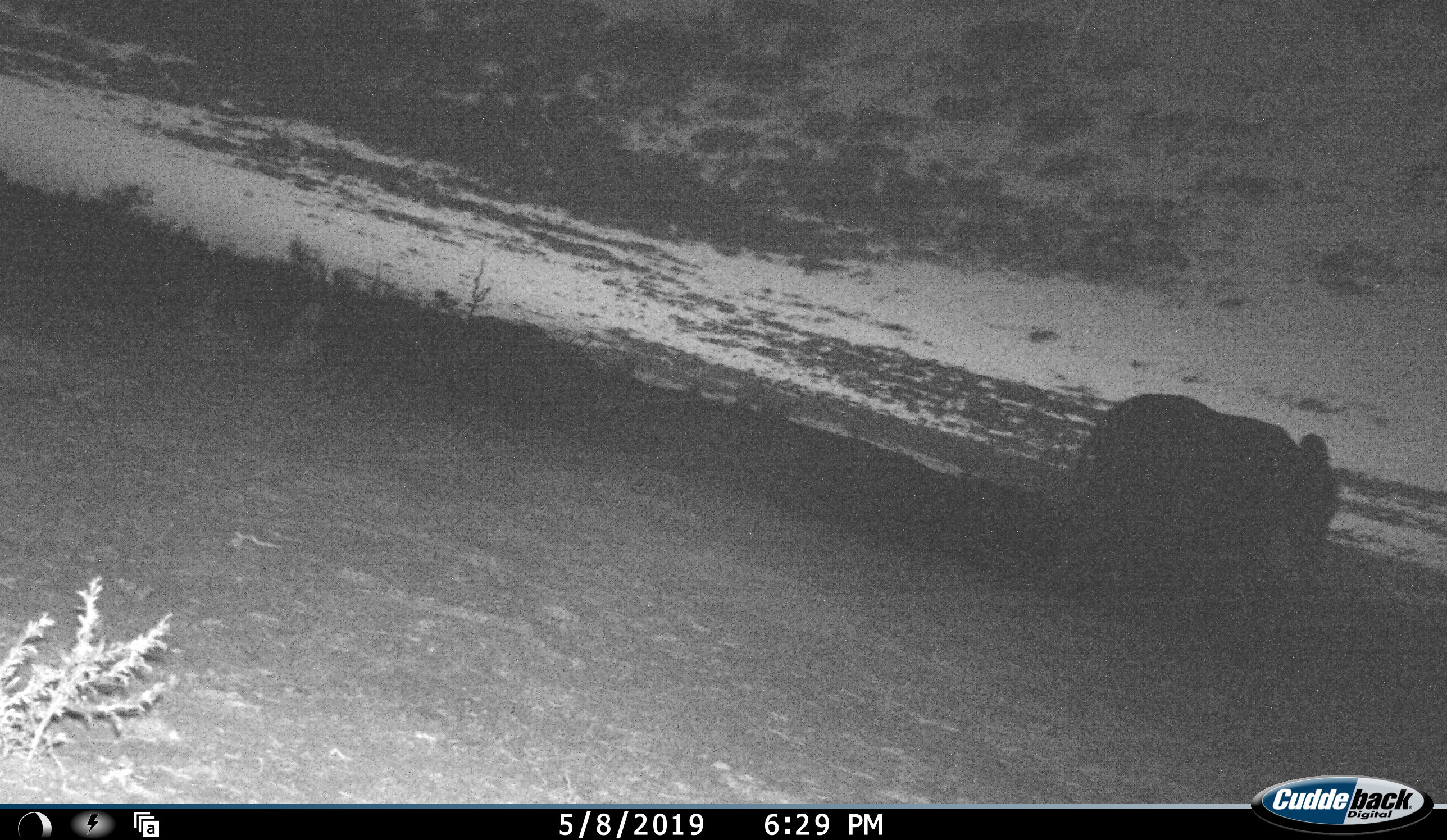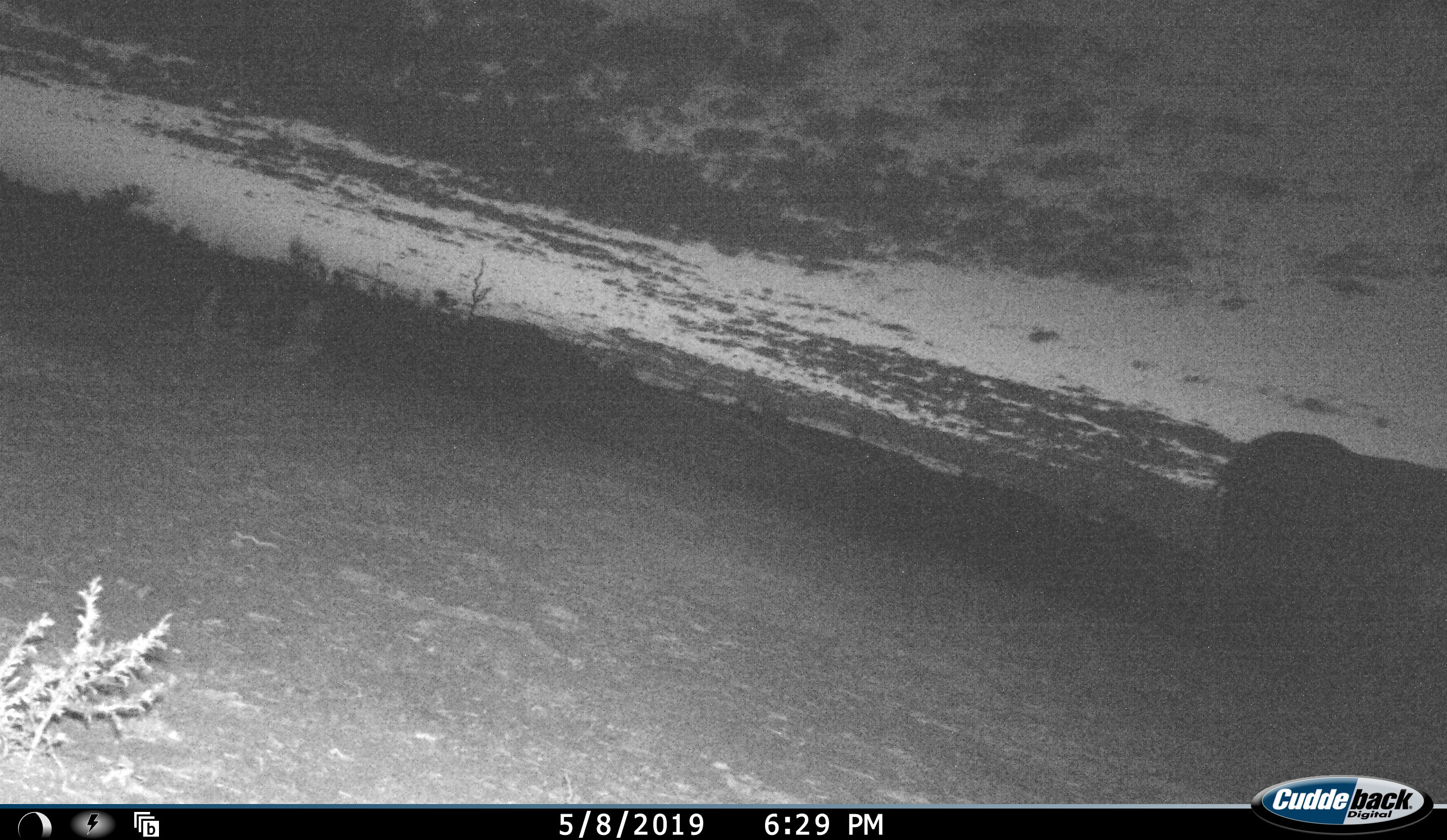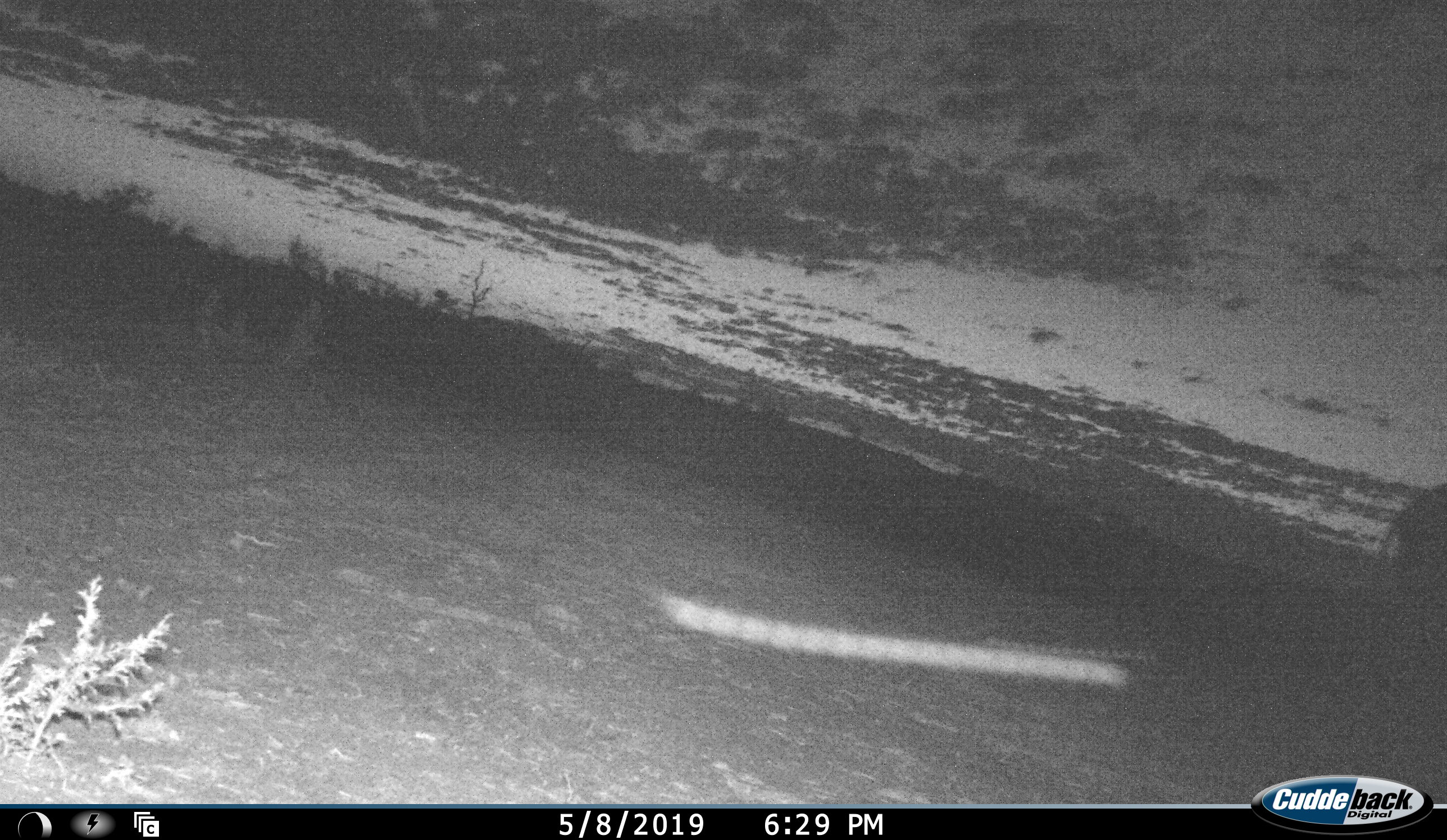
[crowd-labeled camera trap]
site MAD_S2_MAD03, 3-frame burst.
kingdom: Animalia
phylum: Chordata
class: Mammalia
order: Proboscidea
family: Elephantidae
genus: Loxodonta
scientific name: Loxodonta africana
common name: african bush elephant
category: elephant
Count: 1.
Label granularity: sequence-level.